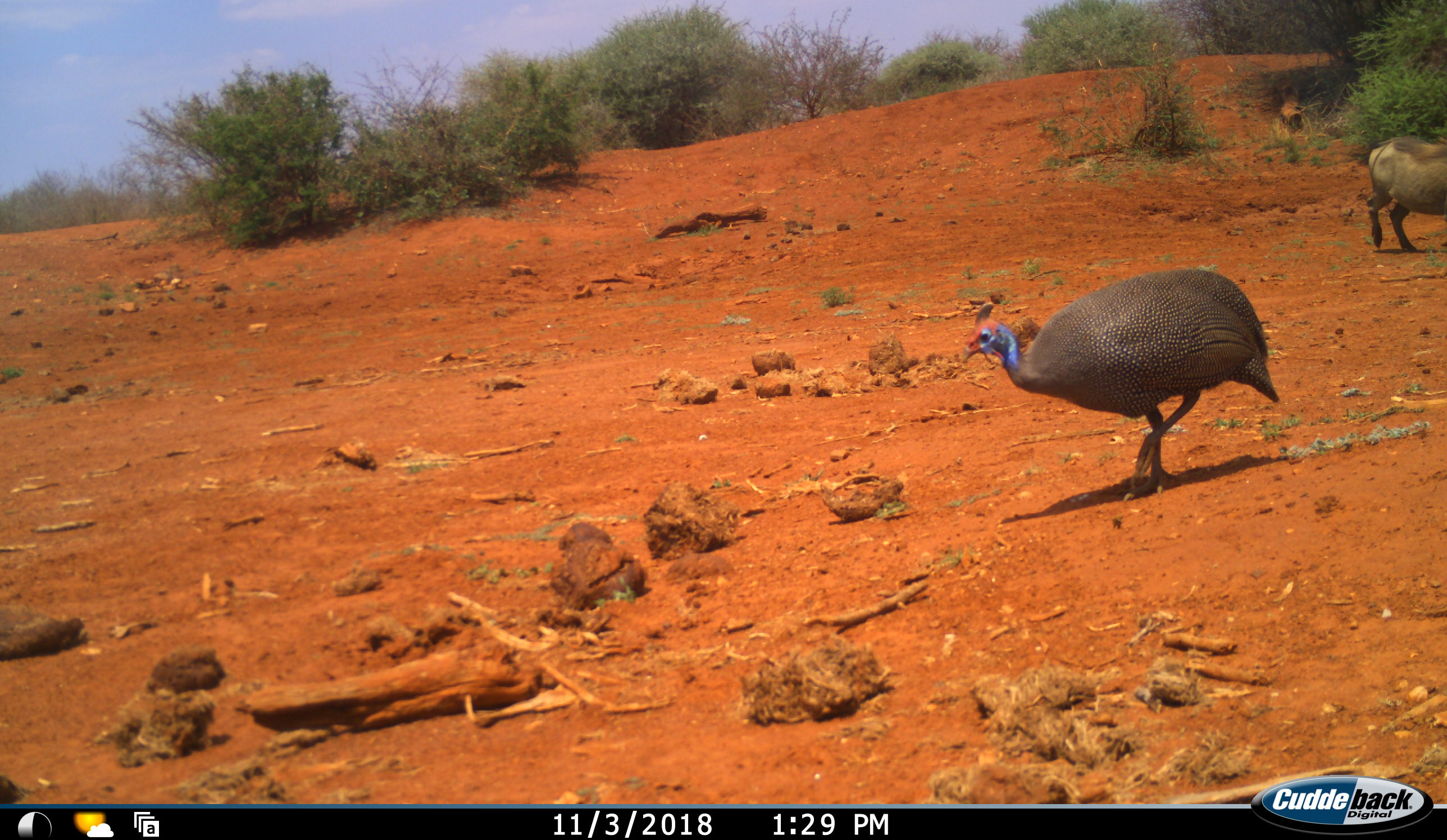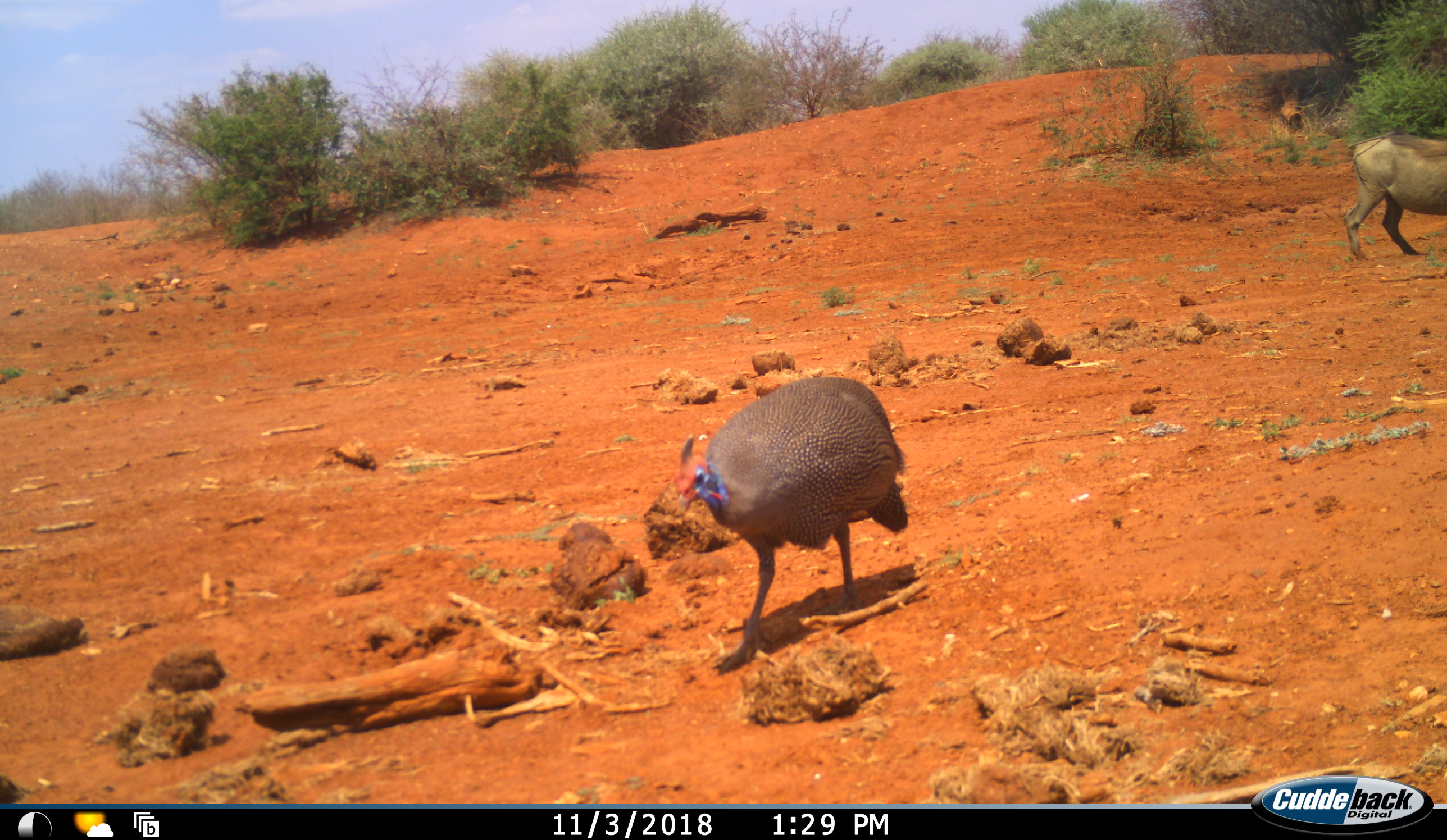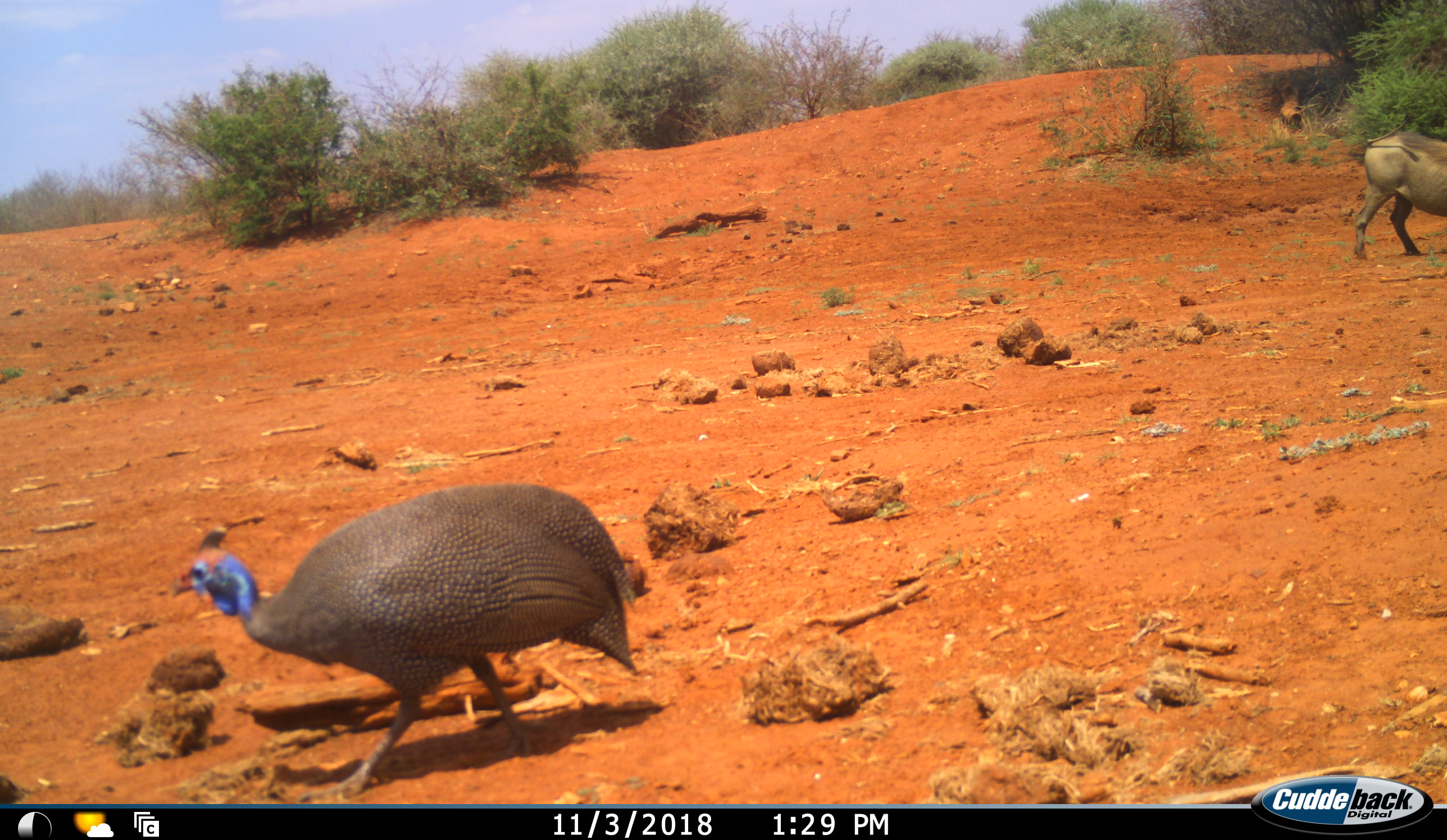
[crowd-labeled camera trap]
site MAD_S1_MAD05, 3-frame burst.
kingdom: Animalia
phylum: Chordata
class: Aves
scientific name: Aves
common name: bird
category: birdother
Birdother (bird) (Aves), count 1. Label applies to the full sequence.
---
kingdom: Animalia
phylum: Chordata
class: Mammalia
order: Artiodactyla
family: Suidae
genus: Phacochoerus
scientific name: Phacochoerus africanus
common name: warthog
Warthog (Phacochoerus africanus), count 1. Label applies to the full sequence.